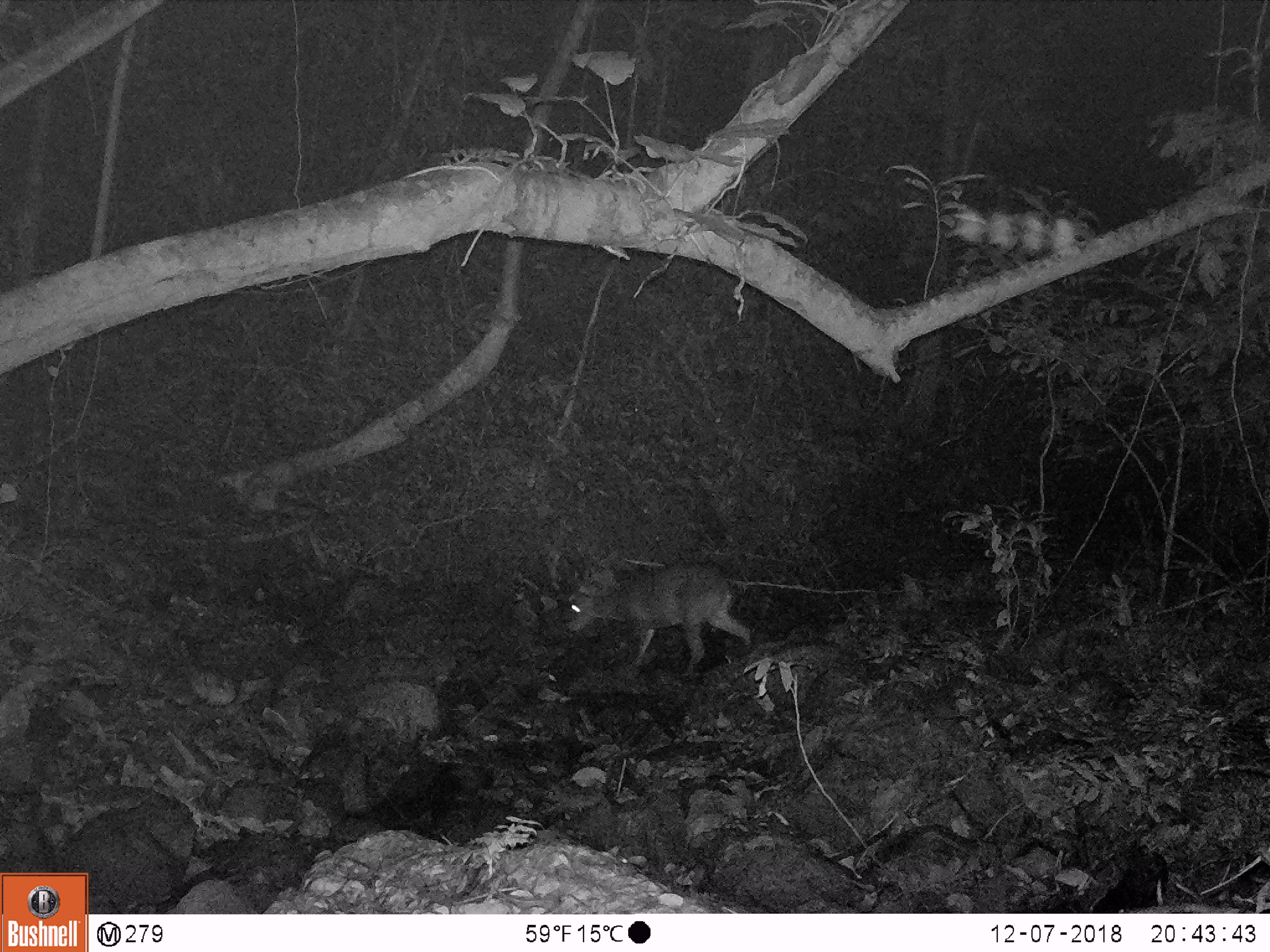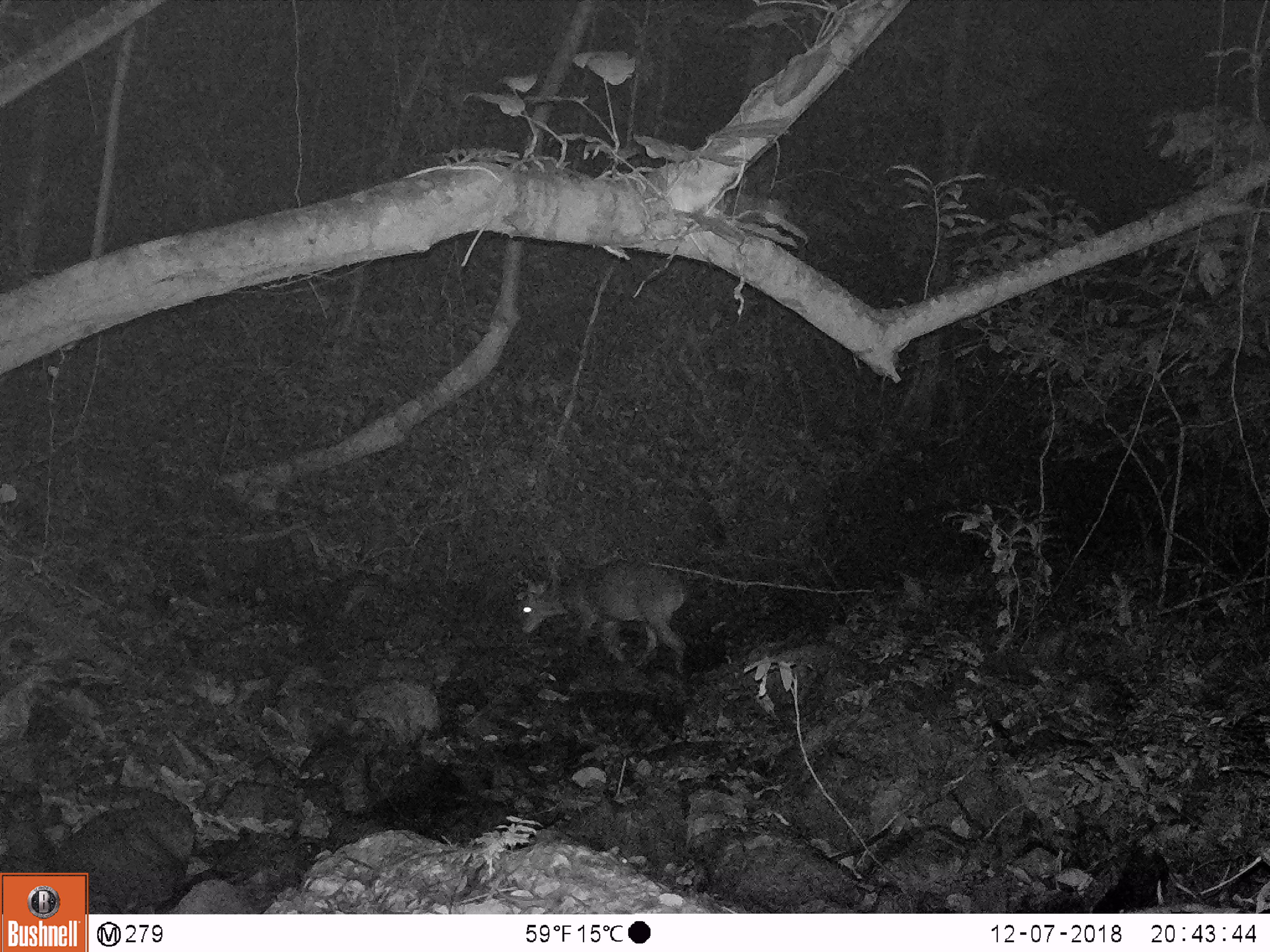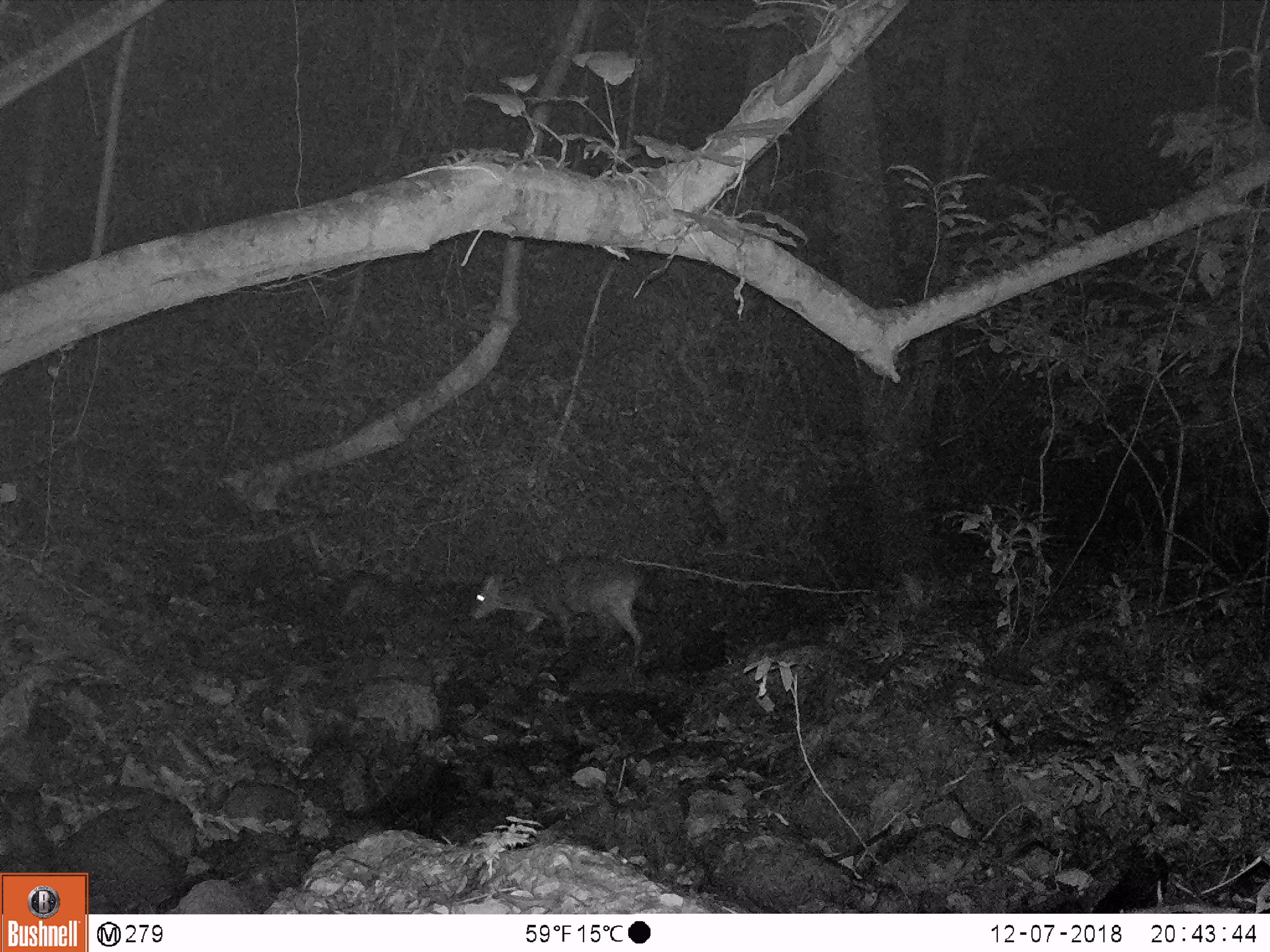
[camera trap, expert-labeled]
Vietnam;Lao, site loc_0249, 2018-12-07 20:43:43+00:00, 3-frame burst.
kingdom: Animalia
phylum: Chordata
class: Mammalia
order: Artiodactyla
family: Cervidae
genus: Muntiacus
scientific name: Muntiacus vuquangensis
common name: large-antlered muntjac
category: large antlered muntjac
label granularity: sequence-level